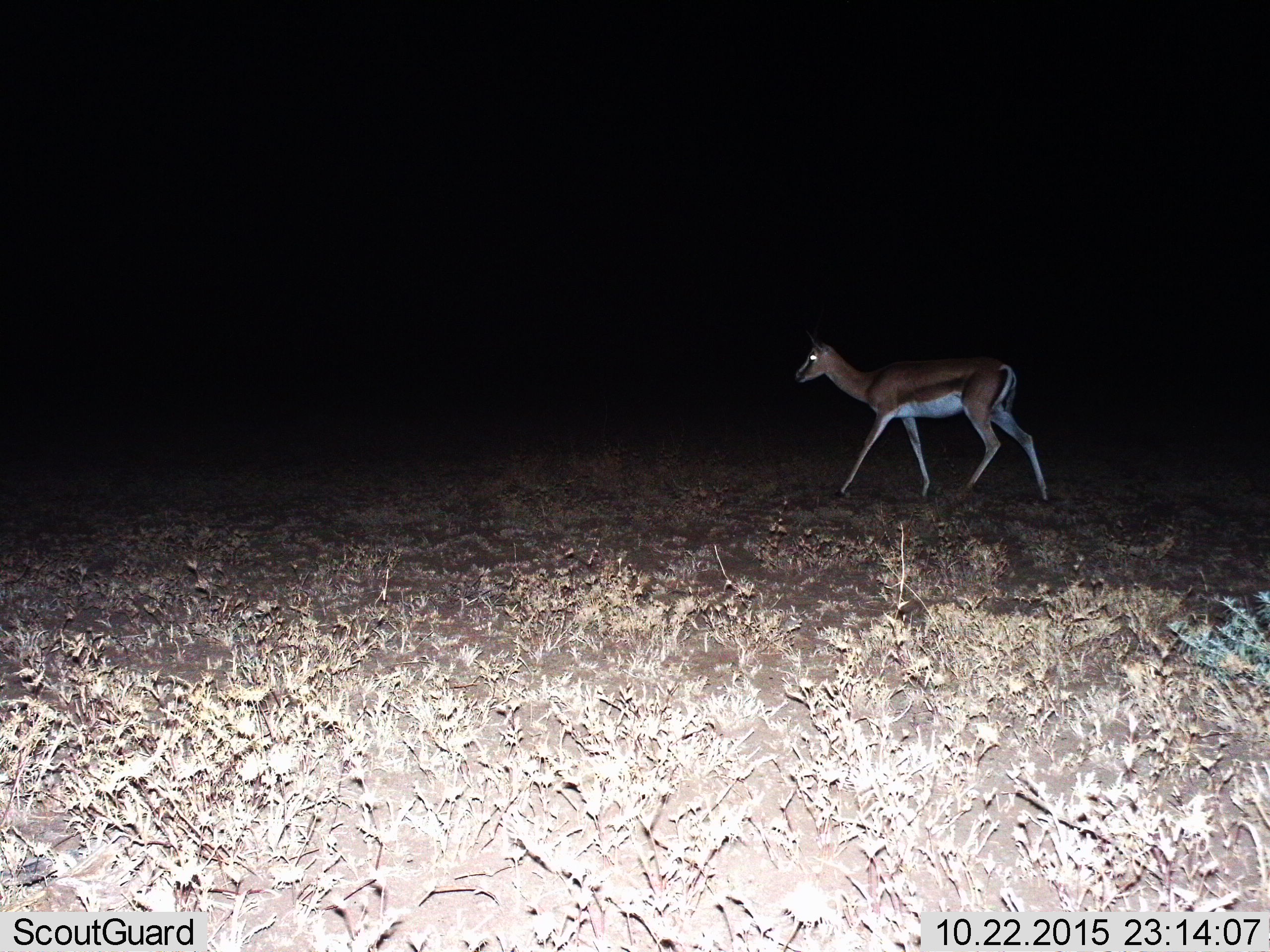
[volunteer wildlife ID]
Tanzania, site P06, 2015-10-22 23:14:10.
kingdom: Animalia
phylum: Chordata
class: Mammalia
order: Artiodactyla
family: Bovidae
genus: Eudorcas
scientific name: Eudorcas thomsonii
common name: thomson's gazelle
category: gazellethomsons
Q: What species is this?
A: Gazellethomsons (thomson's gazelle) (Eudorcas thomsonii).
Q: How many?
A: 1.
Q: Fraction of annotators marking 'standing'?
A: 40%.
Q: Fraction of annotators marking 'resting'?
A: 0%.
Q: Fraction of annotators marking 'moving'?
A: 60%.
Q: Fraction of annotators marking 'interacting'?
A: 0%.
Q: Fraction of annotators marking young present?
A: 20%.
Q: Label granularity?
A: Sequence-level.